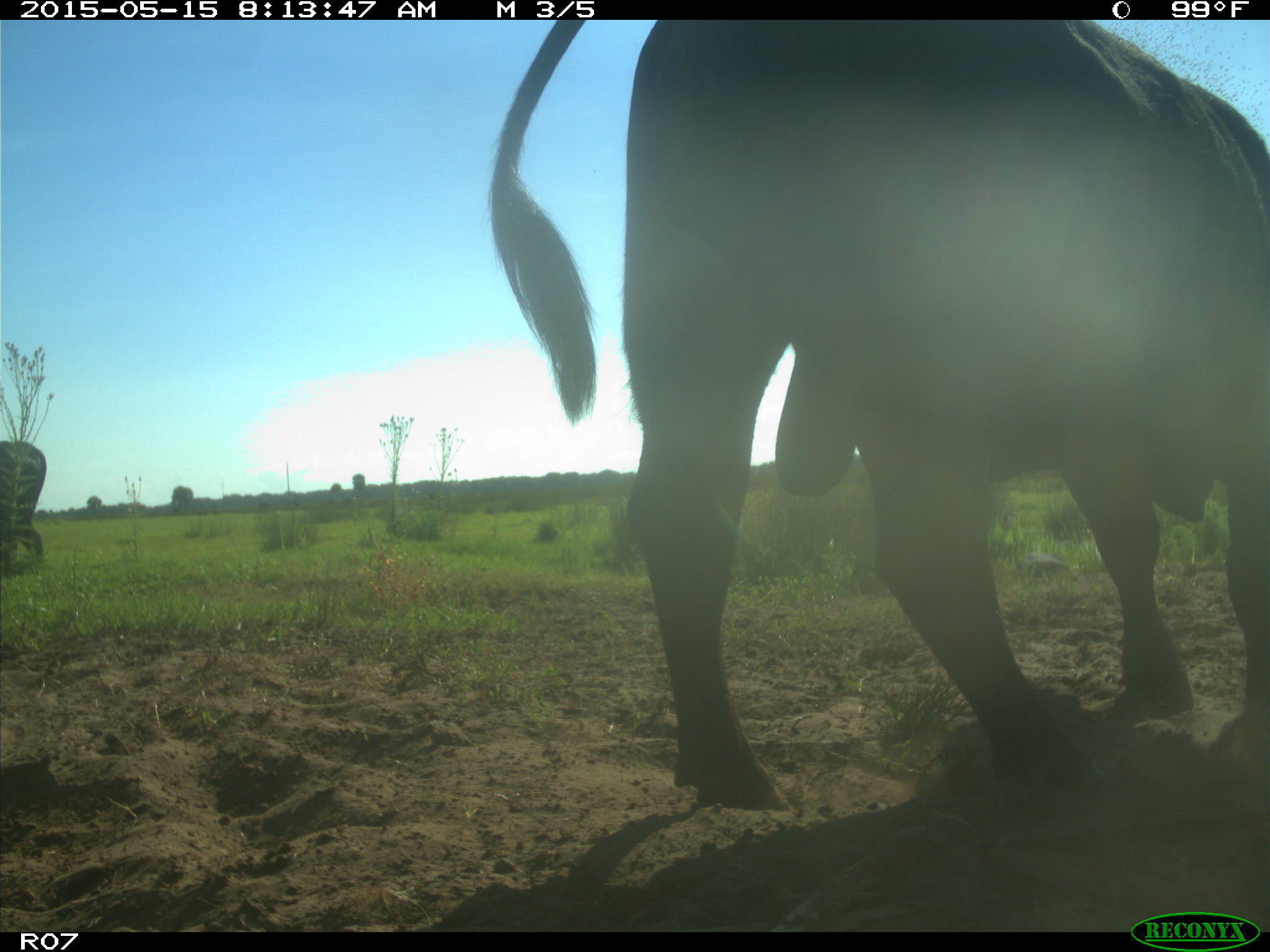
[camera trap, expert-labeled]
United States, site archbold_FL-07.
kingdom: Animalia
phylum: Chordata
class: Mammalia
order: Artiodactyla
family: Bovidae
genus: Bos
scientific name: Bos taurus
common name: domestic cow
Bos taurus (domestic cow).